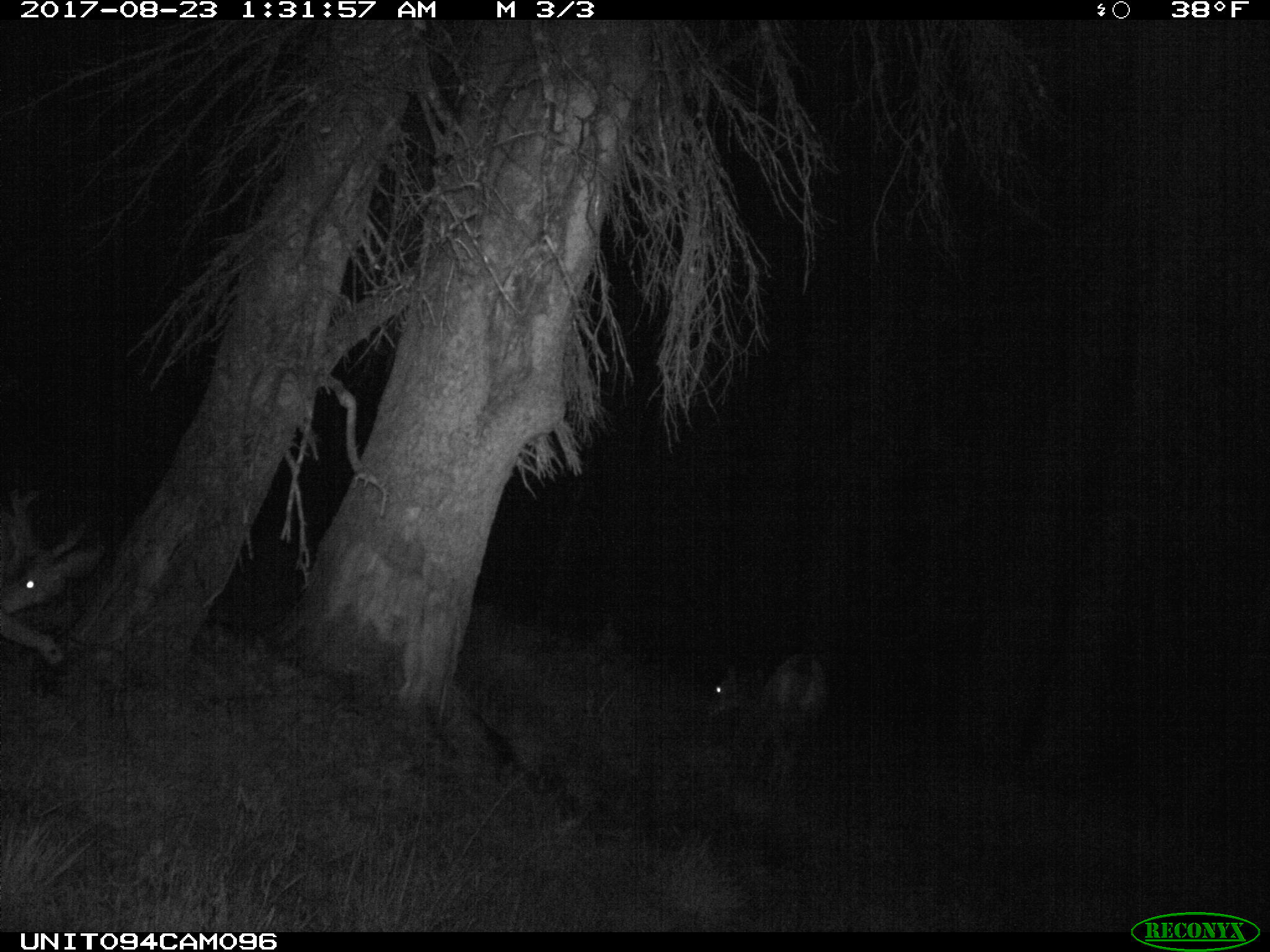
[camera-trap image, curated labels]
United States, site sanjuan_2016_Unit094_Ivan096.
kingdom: Animalia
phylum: Chordata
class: Mammalia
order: Artiodactyla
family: Cervidae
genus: Odocoileus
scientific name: Odocoileus hemionus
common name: mule deer